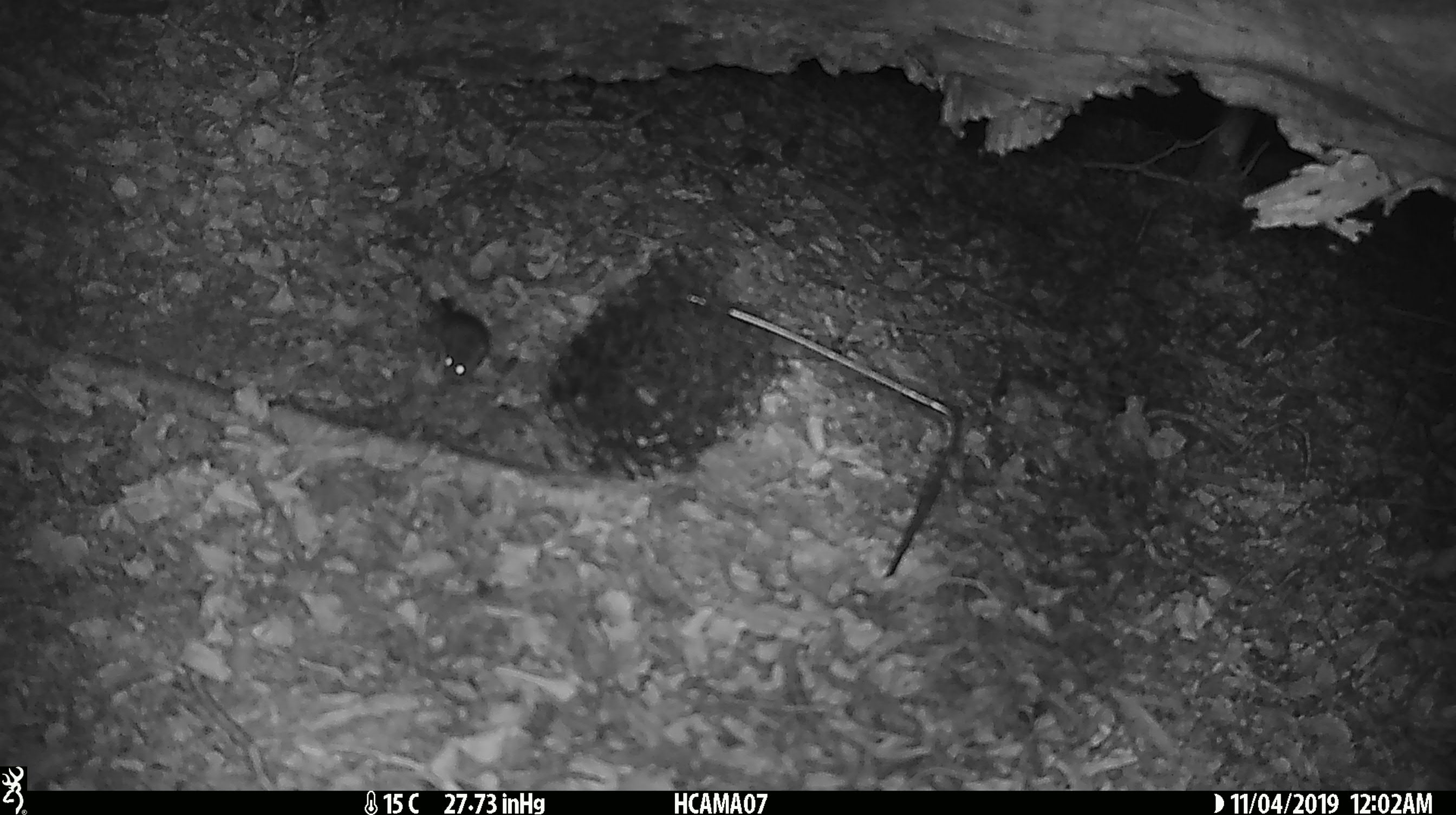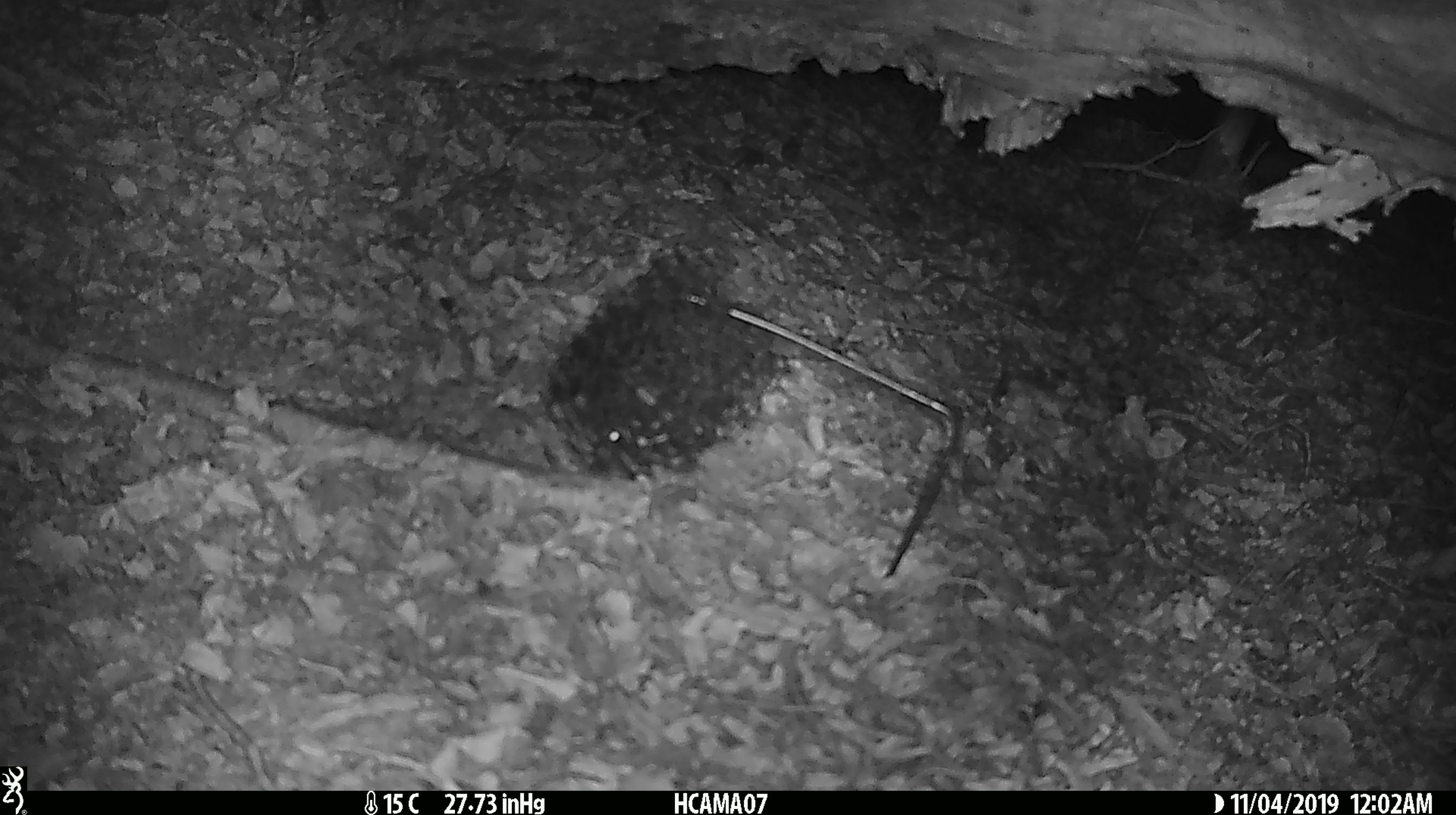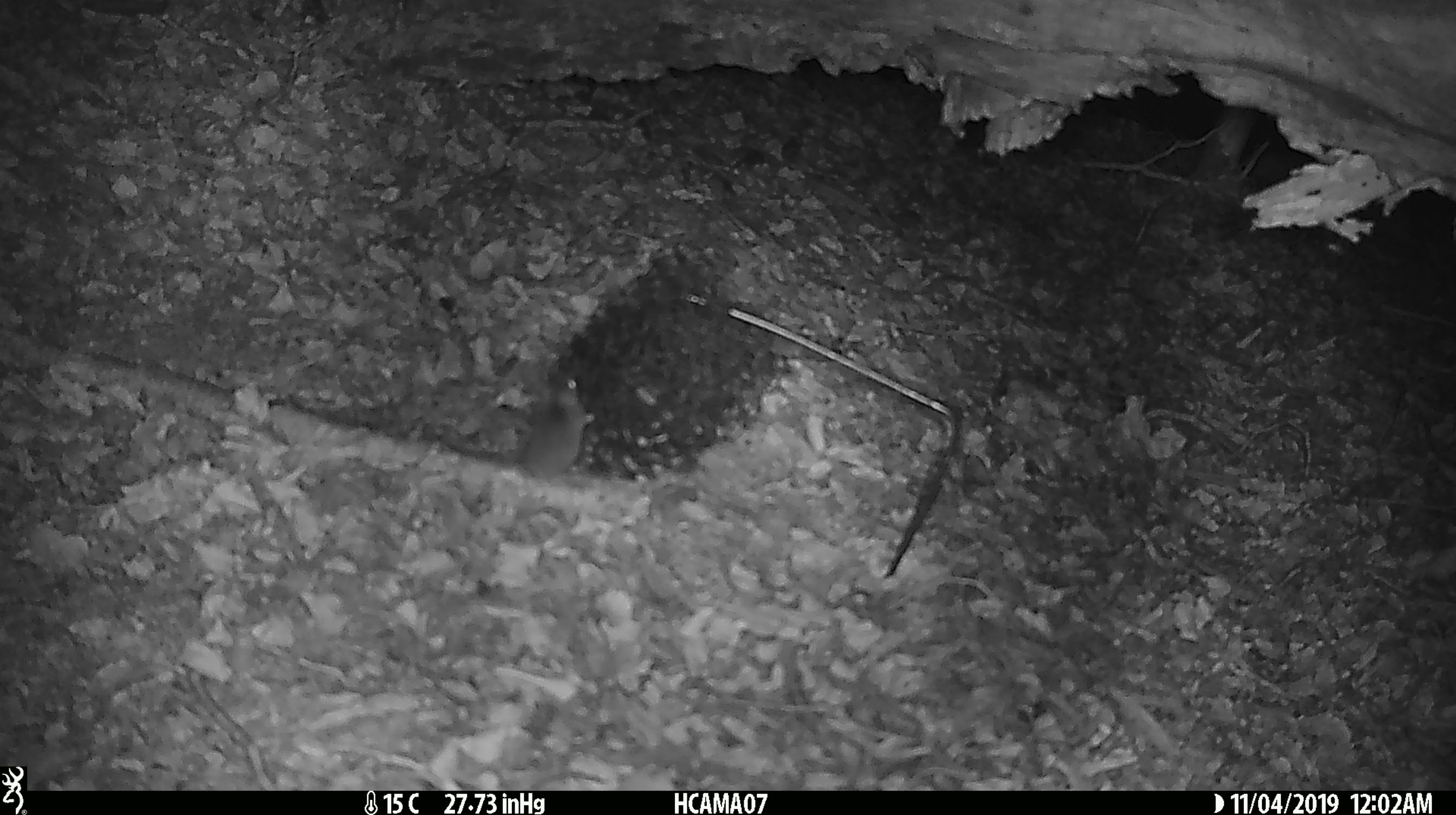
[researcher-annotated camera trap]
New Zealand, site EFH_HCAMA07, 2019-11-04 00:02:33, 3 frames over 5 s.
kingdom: Animalia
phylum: Chordata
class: Mammalia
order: Rodentia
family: Muridae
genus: Mus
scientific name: Mus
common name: mouse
Mouse (Mus).